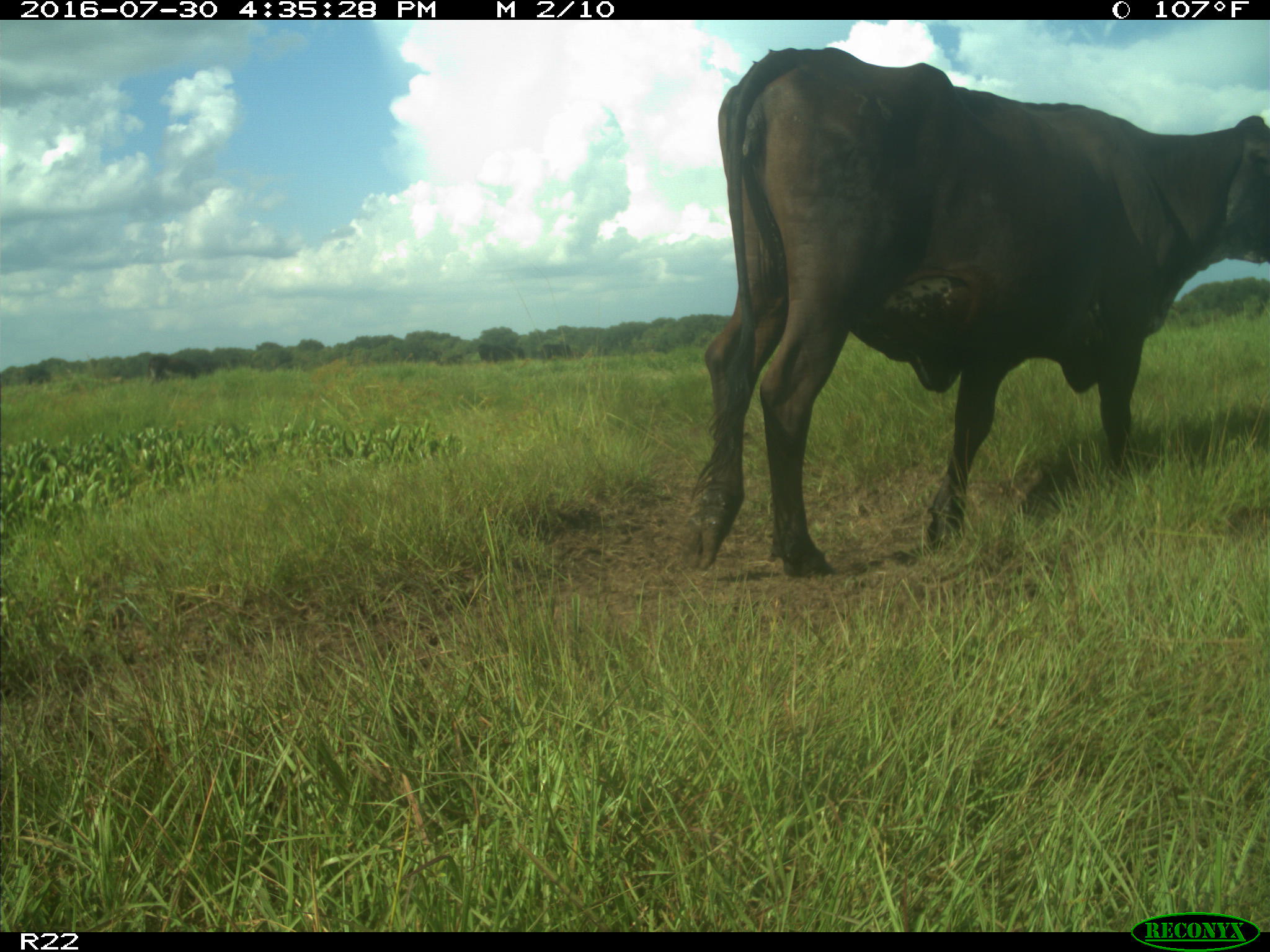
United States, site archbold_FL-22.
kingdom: Animalia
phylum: Chordata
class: Mammalia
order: Artiodactyla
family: Bovidae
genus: Bos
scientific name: Bos taurus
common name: domestic cow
Bos taurus (domestic cow).